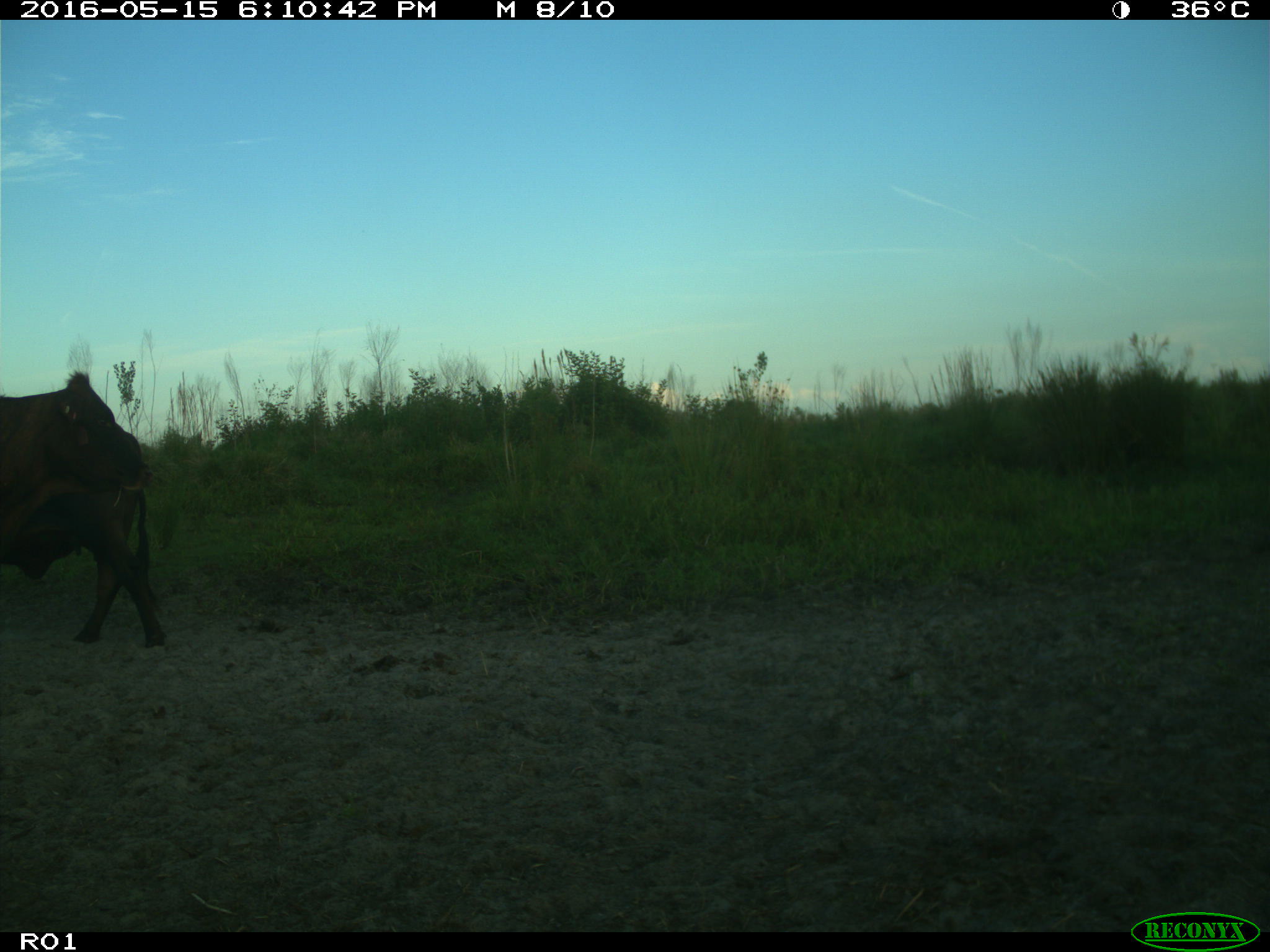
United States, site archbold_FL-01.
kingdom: Animalia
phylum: Chordata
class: Mammalia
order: Artiodactyla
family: Bovidae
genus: Bos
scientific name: Bos taurus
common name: domestic cow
Bos taurus (domestic cow).